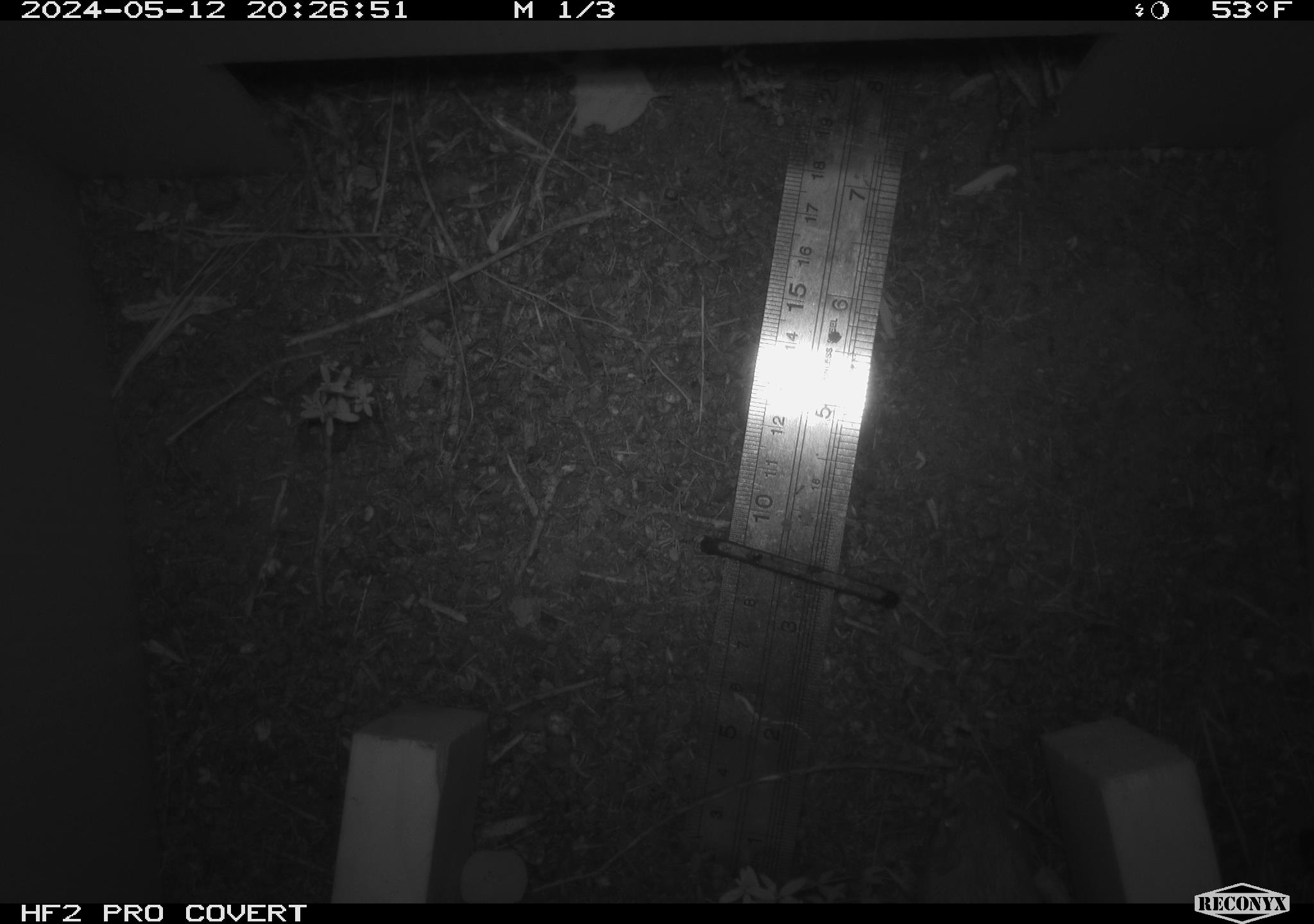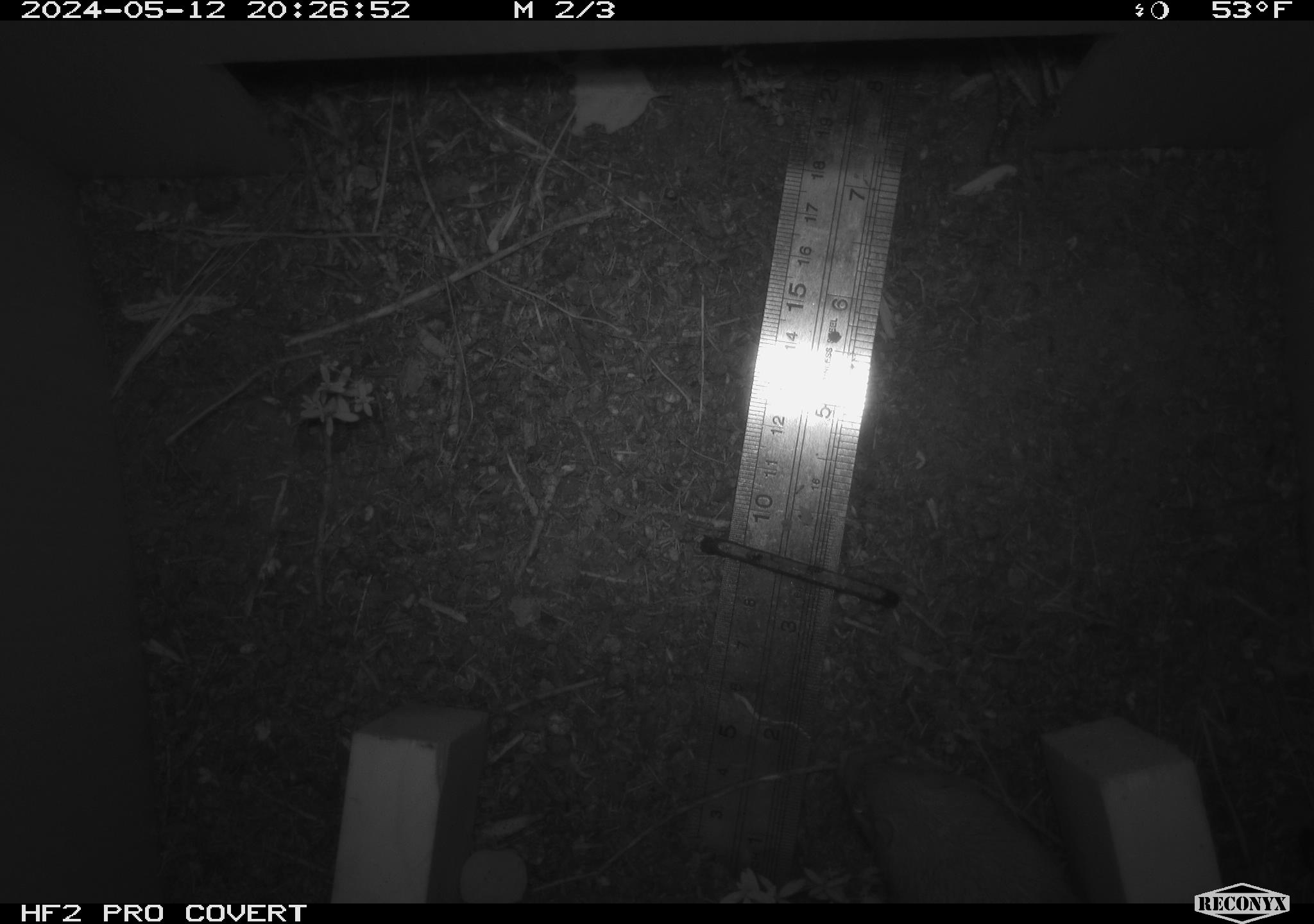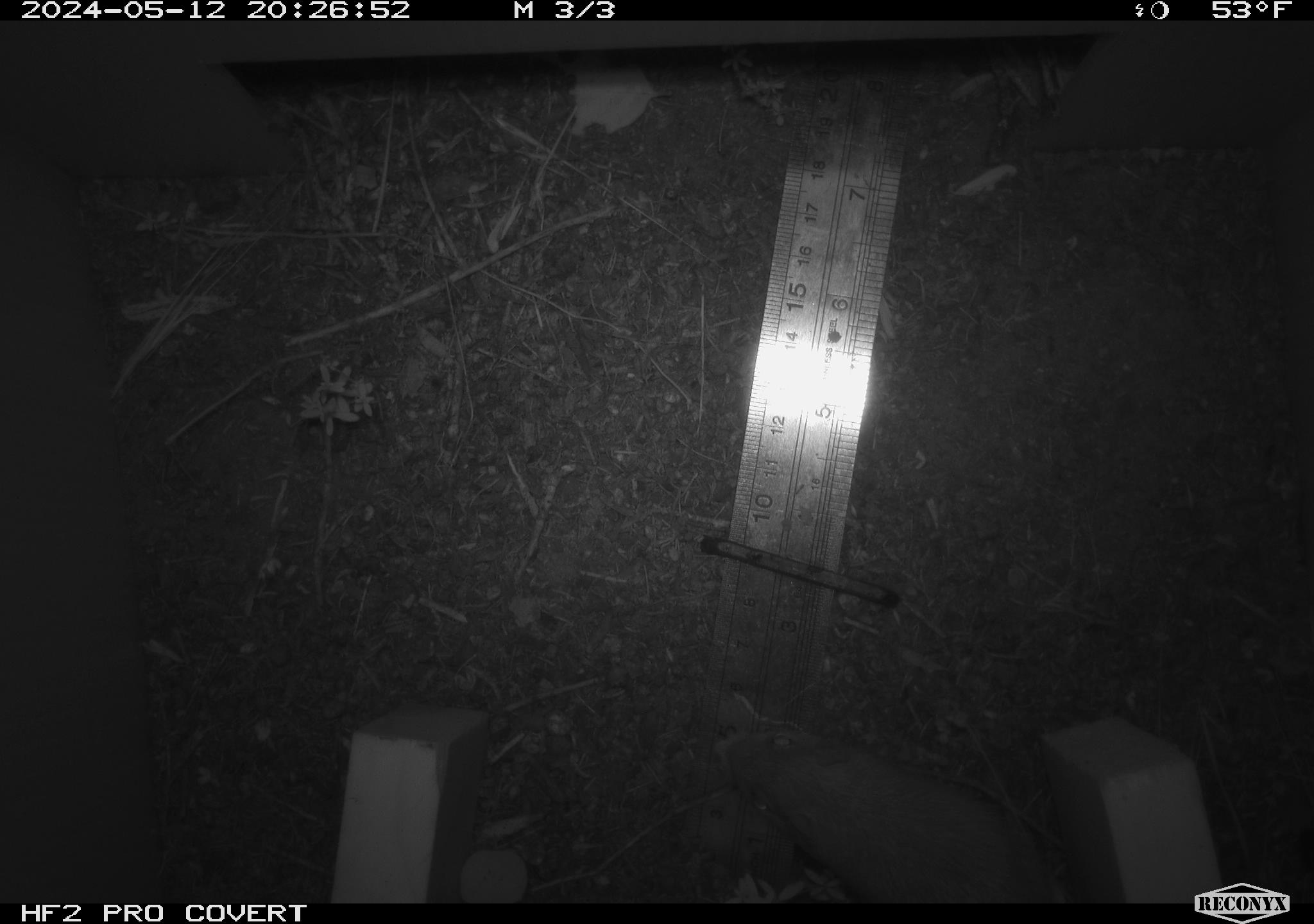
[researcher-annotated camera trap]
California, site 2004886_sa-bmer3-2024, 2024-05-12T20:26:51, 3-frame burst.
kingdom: Animalia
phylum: Chordata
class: Mammalia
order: Rodentia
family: Heteromyidae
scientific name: Heteromyidae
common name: kangaroo rats and pocket mice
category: heteromyidae family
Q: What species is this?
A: Heteromyidae family (kangaroo rats and pocket mice) (Heteromyidae).